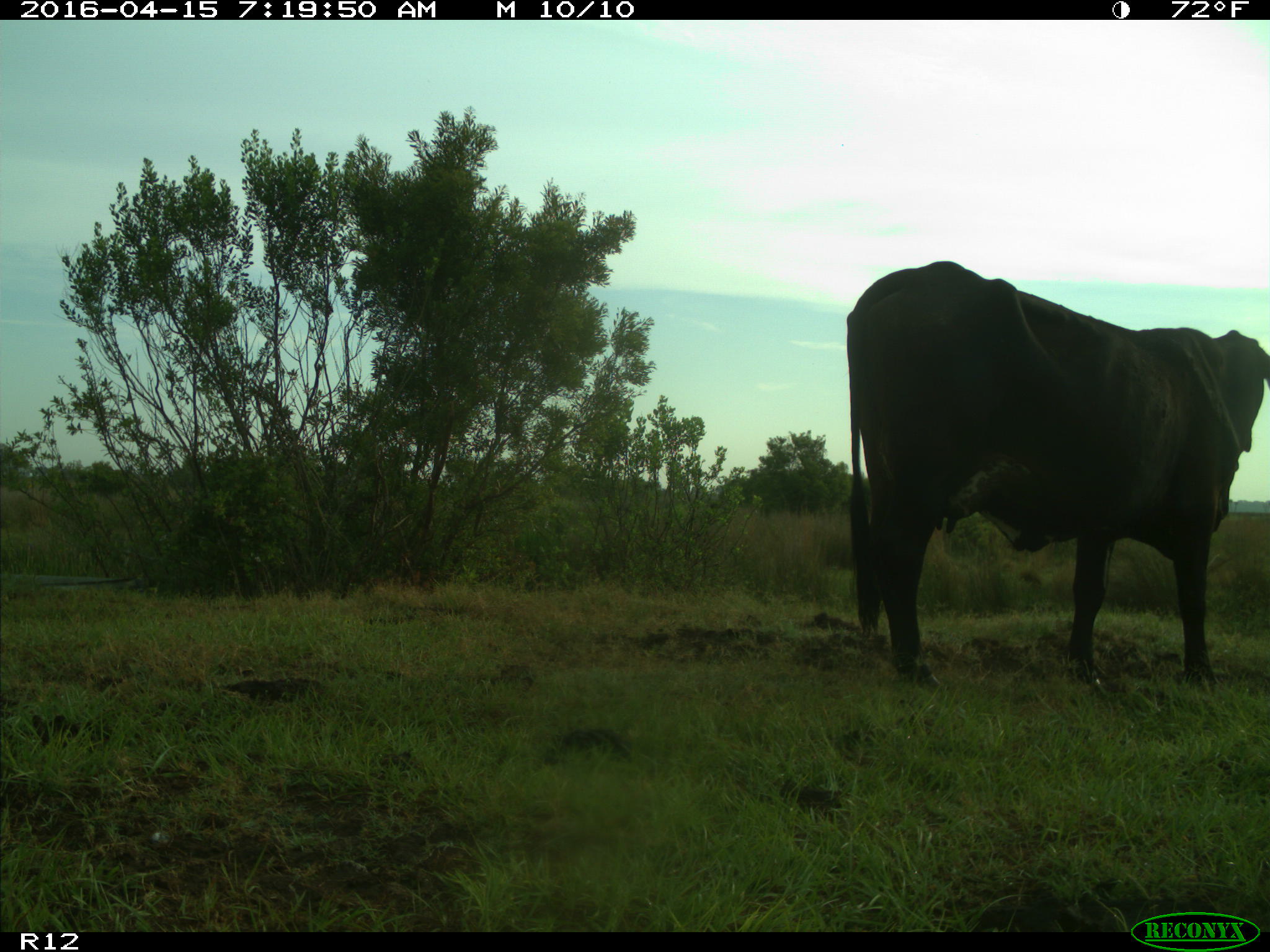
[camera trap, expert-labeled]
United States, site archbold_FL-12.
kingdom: Animalia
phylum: Chordata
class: Mammalia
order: Artiodactyla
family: Bovidae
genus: Bos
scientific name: Bos taurus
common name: domestic cow